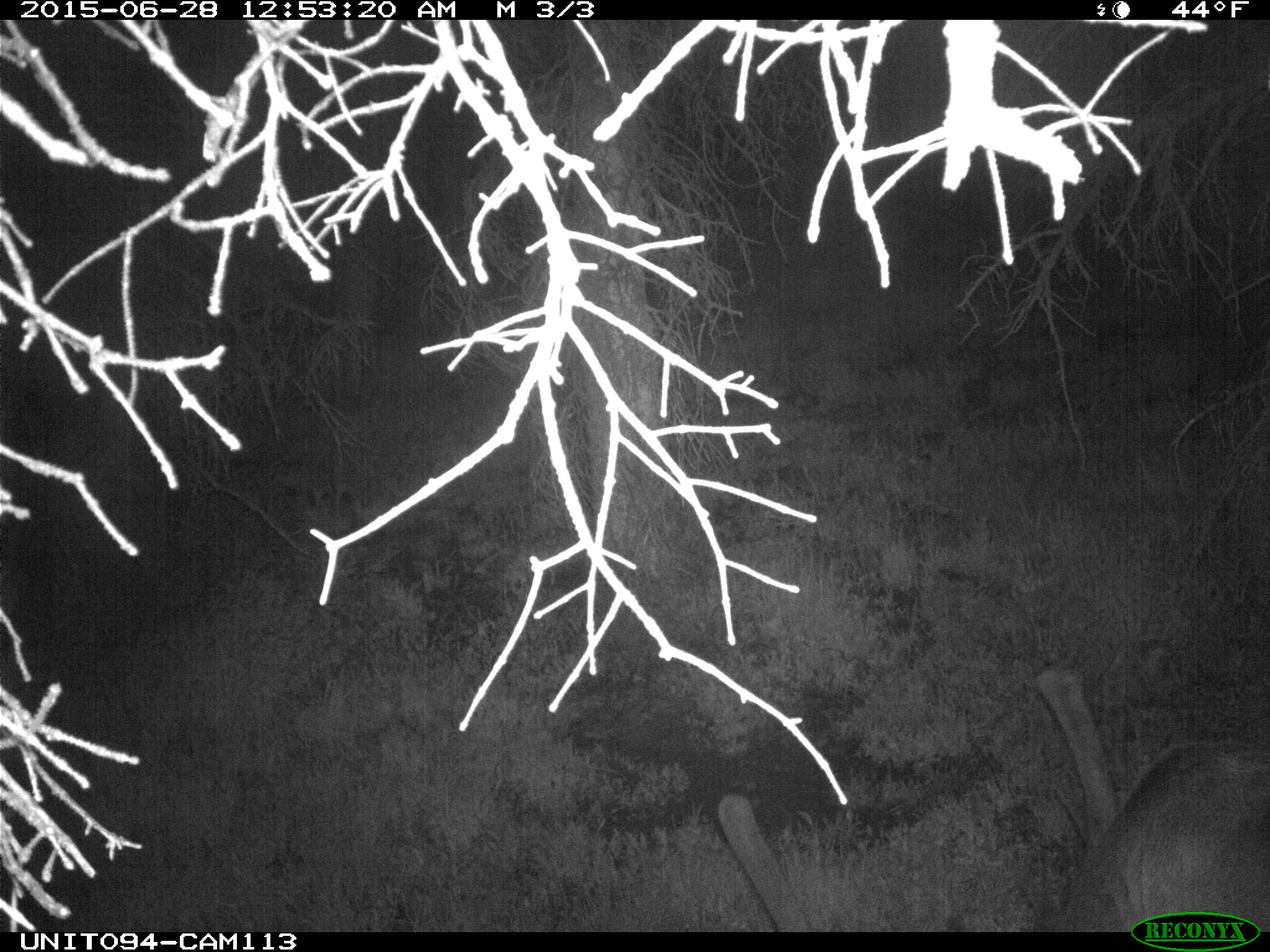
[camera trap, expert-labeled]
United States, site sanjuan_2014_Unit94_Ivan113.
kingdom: Animalia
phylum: Chordata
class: Mammalia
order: Artiodactyla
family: Cervidae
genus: Cervus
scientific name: Cervus elaphus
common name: red deer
Cervus elaphus (red deer).